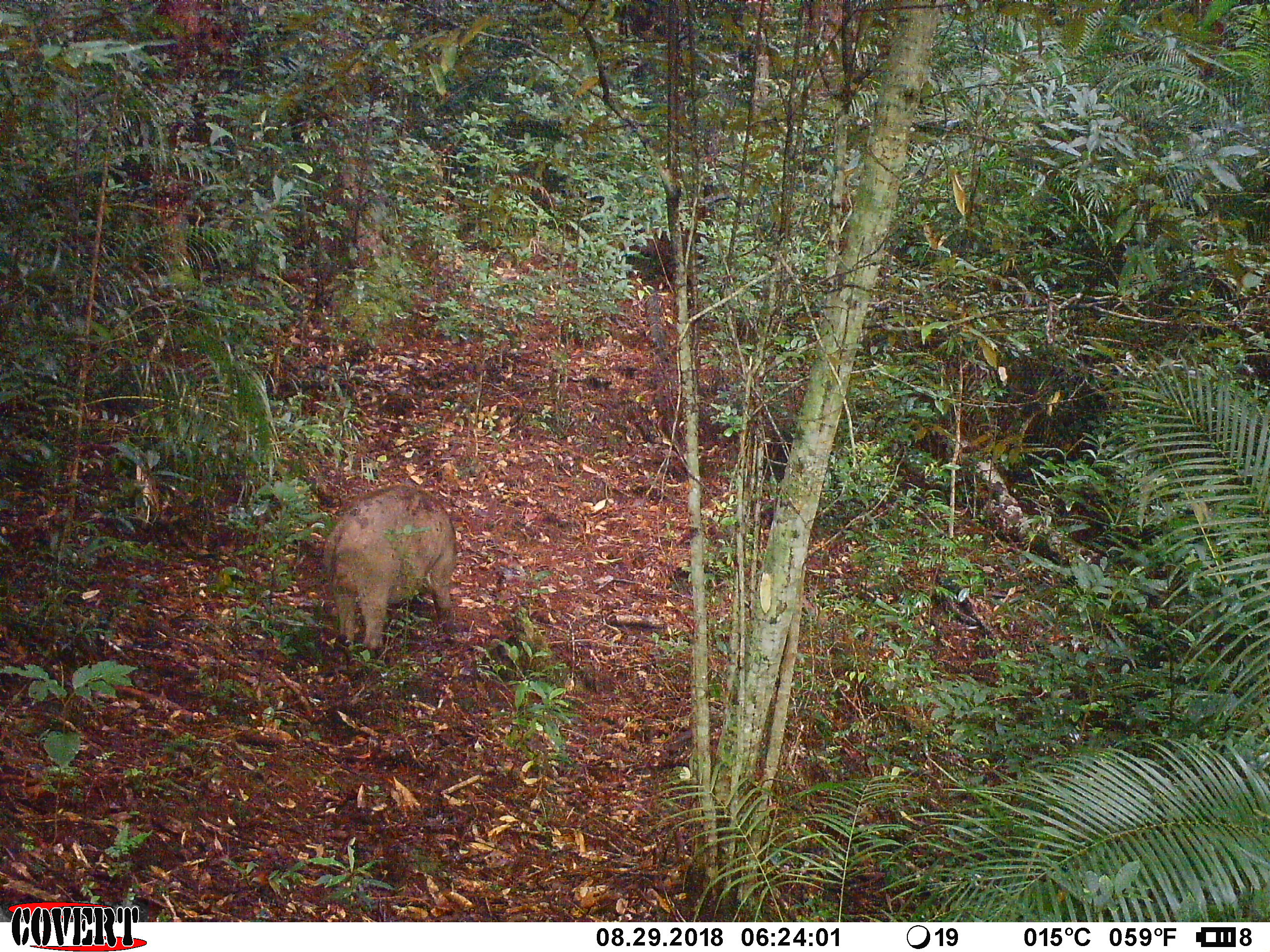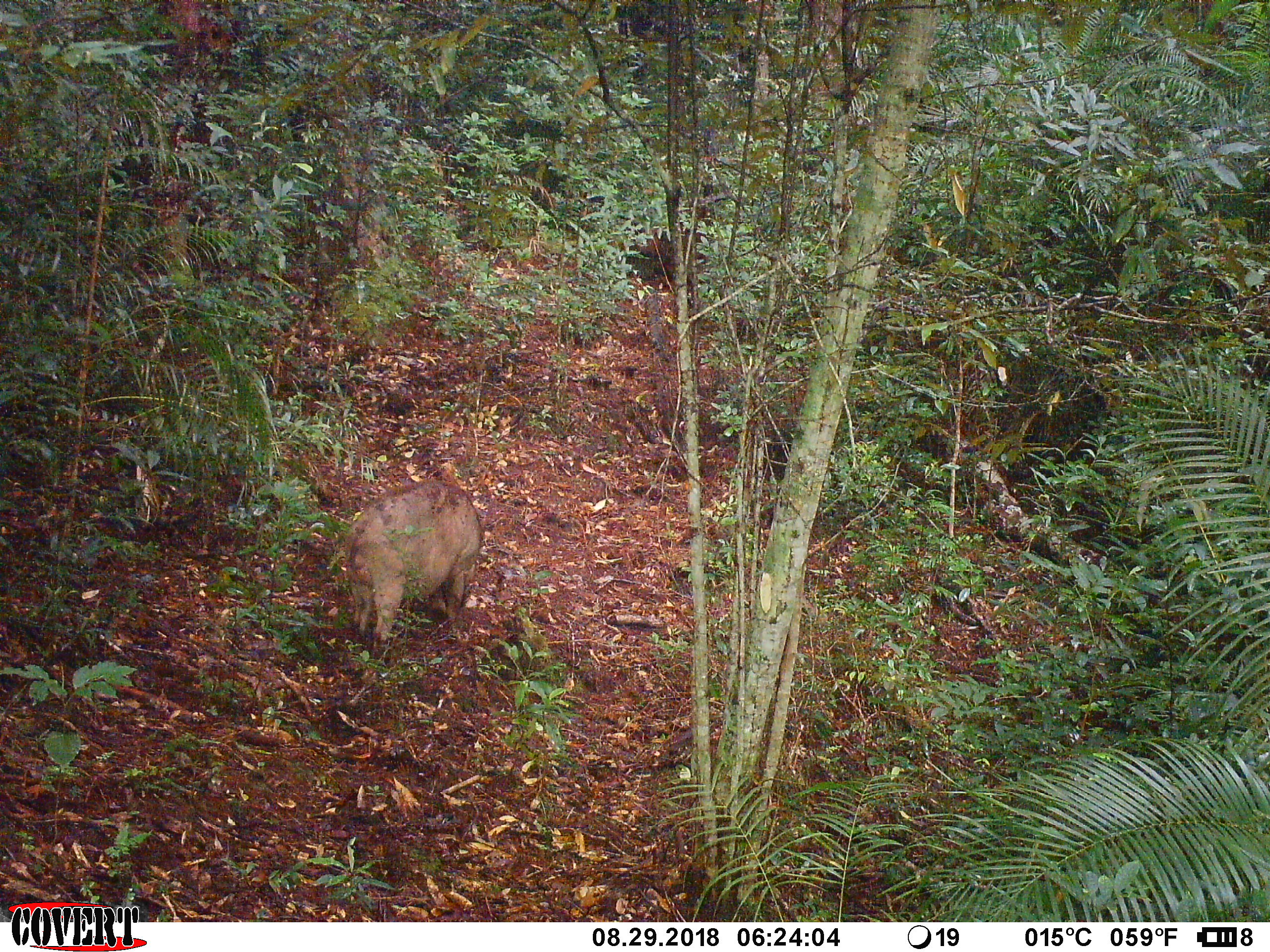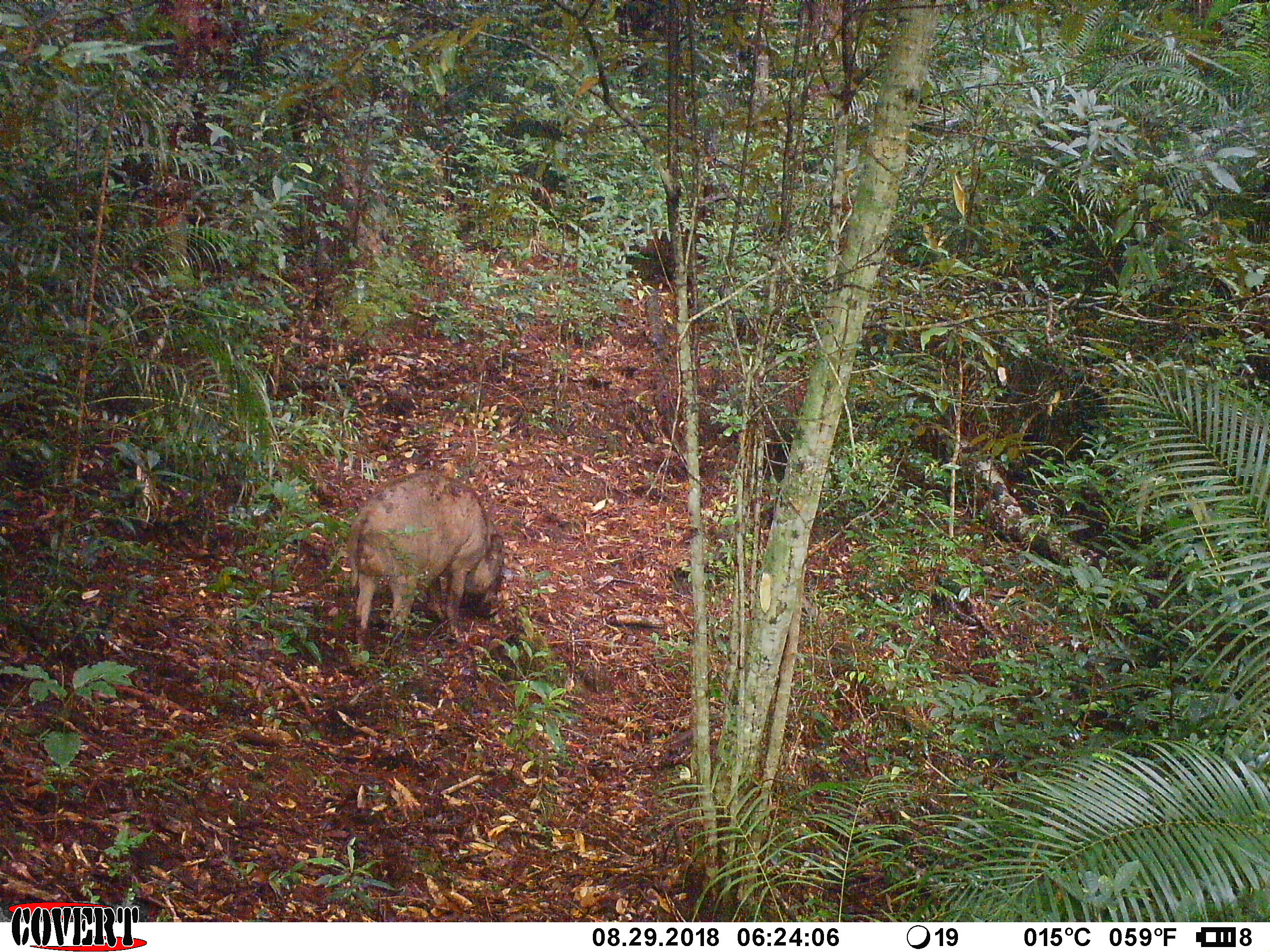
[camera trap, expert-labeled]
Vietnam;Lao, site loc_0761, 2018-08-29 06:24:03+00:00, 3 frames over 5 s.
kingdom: Animalia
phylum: Chordata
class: Mammalia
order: Artiodactyla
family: Suidae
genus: Sus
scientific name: Sus scrofa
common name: eurasian wild pig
Eurasian wild pig (Sus scrofa). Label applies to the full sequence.